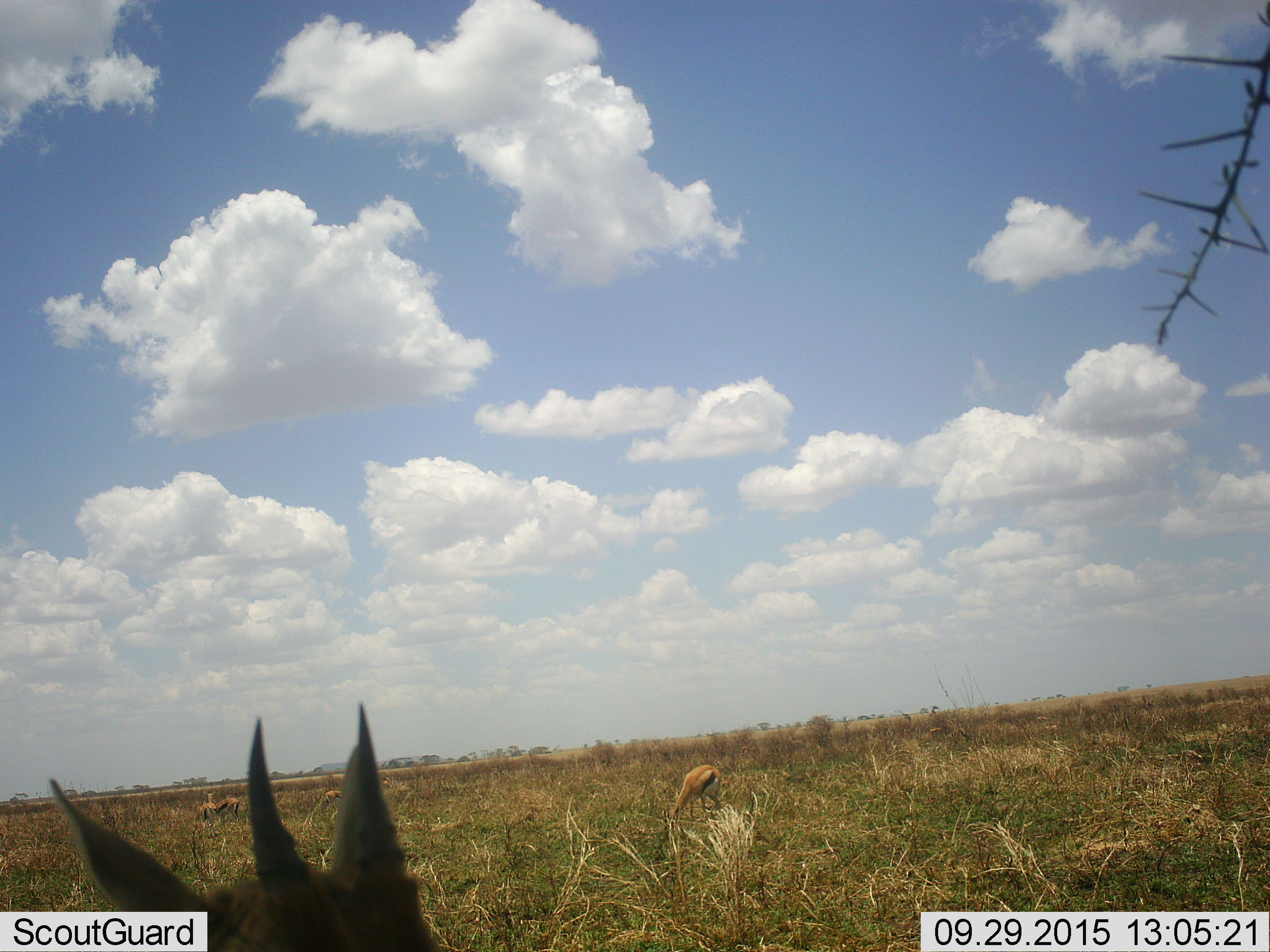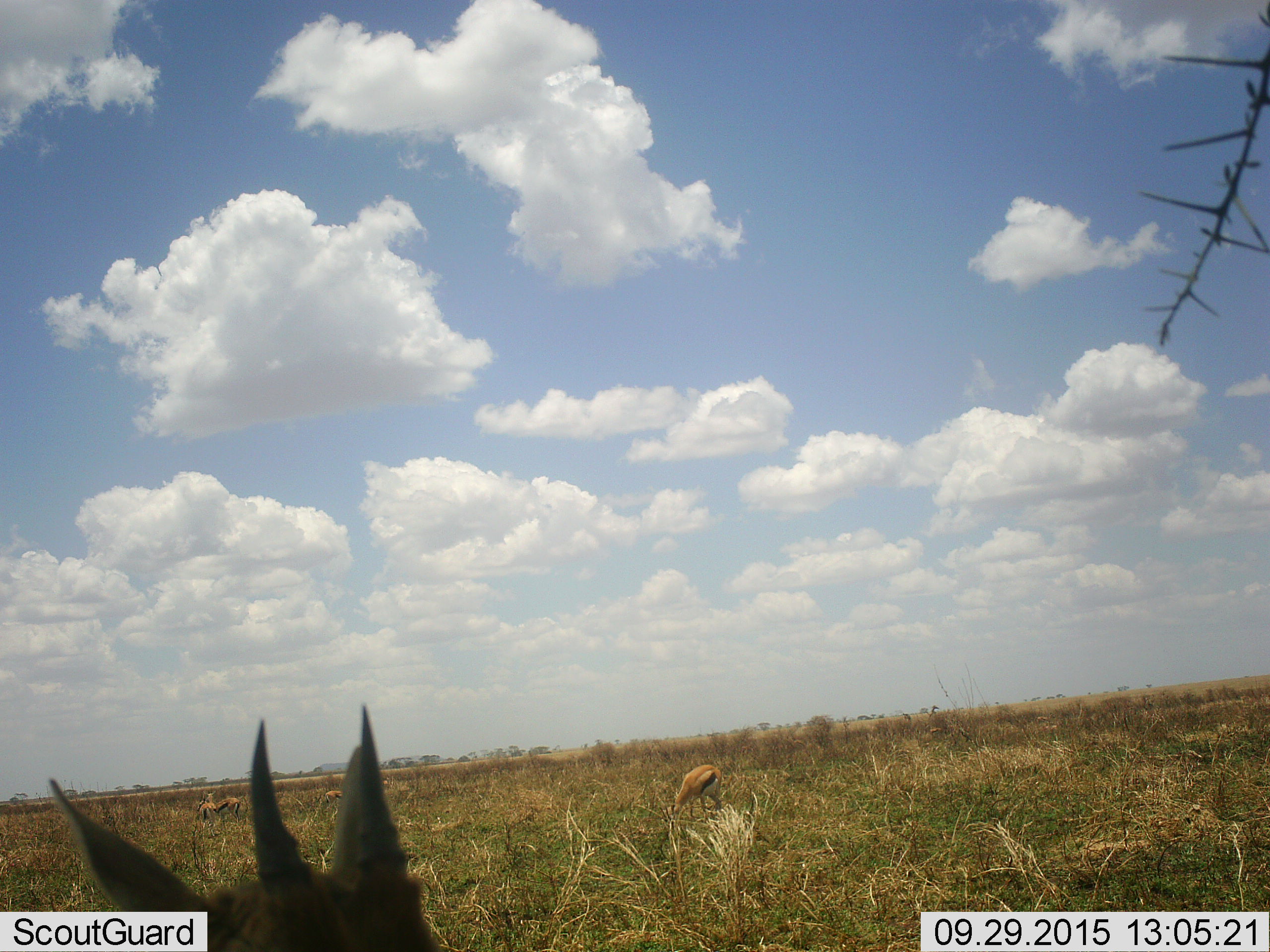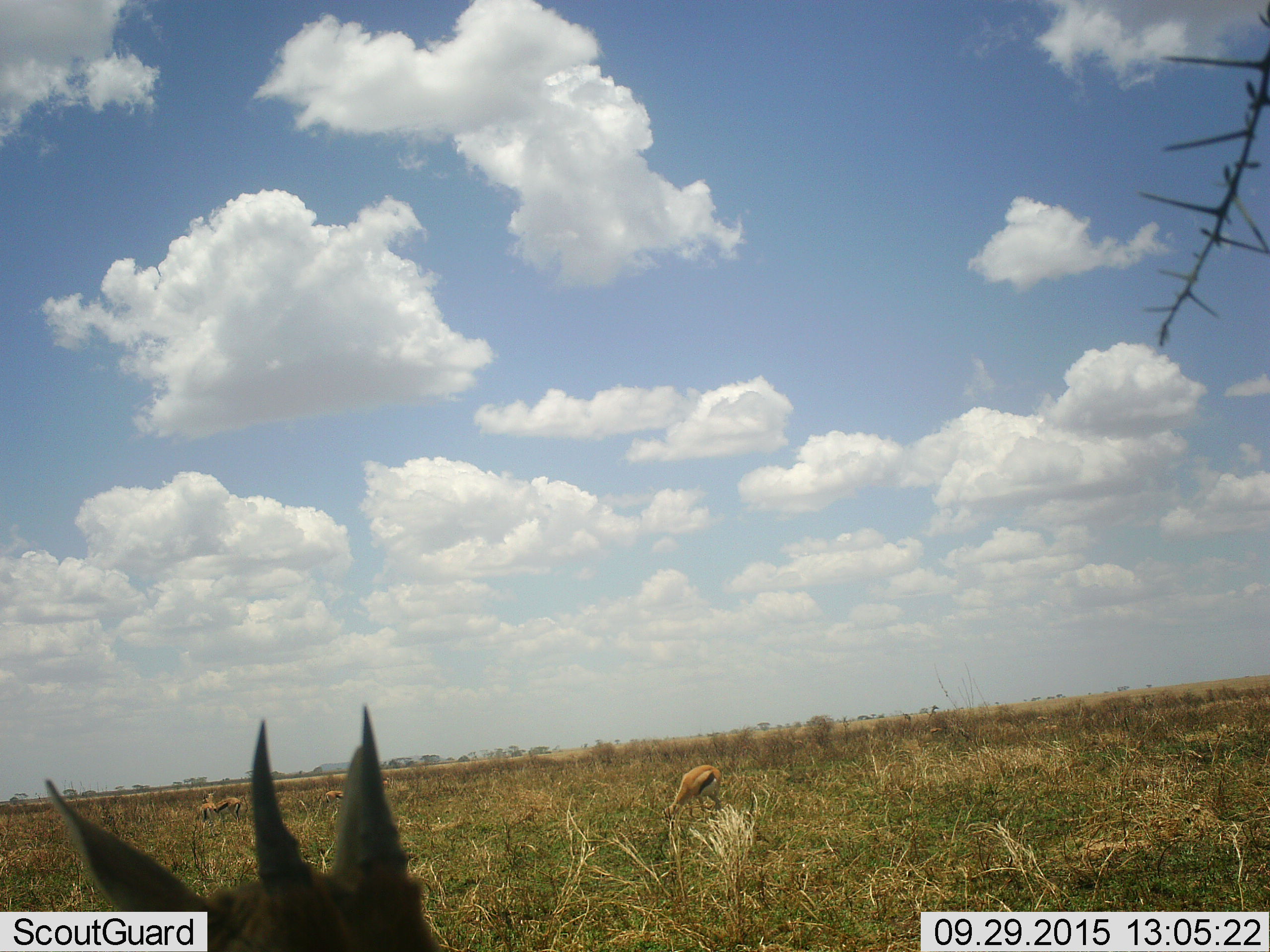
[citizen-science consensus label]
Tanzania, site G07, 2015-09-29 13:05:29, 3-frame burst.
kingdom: Animalia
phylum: Chordata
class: Mammalia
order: Artiodactyla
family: Bovidae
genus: Eudorcas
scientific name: Eudorcas thomsonii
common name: thomson's gazelle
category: gazellethomsons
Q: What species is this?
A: Gazellethomsons (thomson's gazelle) (Eudorcas thomsonii).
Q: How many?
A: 4.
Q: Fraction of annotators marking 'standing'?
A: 71%.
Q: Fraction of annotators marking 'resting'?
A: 0%.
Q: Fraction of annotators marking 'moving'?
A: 0%.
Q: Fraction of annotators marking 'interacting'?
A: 0%.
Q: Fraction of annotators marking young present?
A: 0%.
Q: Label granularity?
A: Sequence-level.